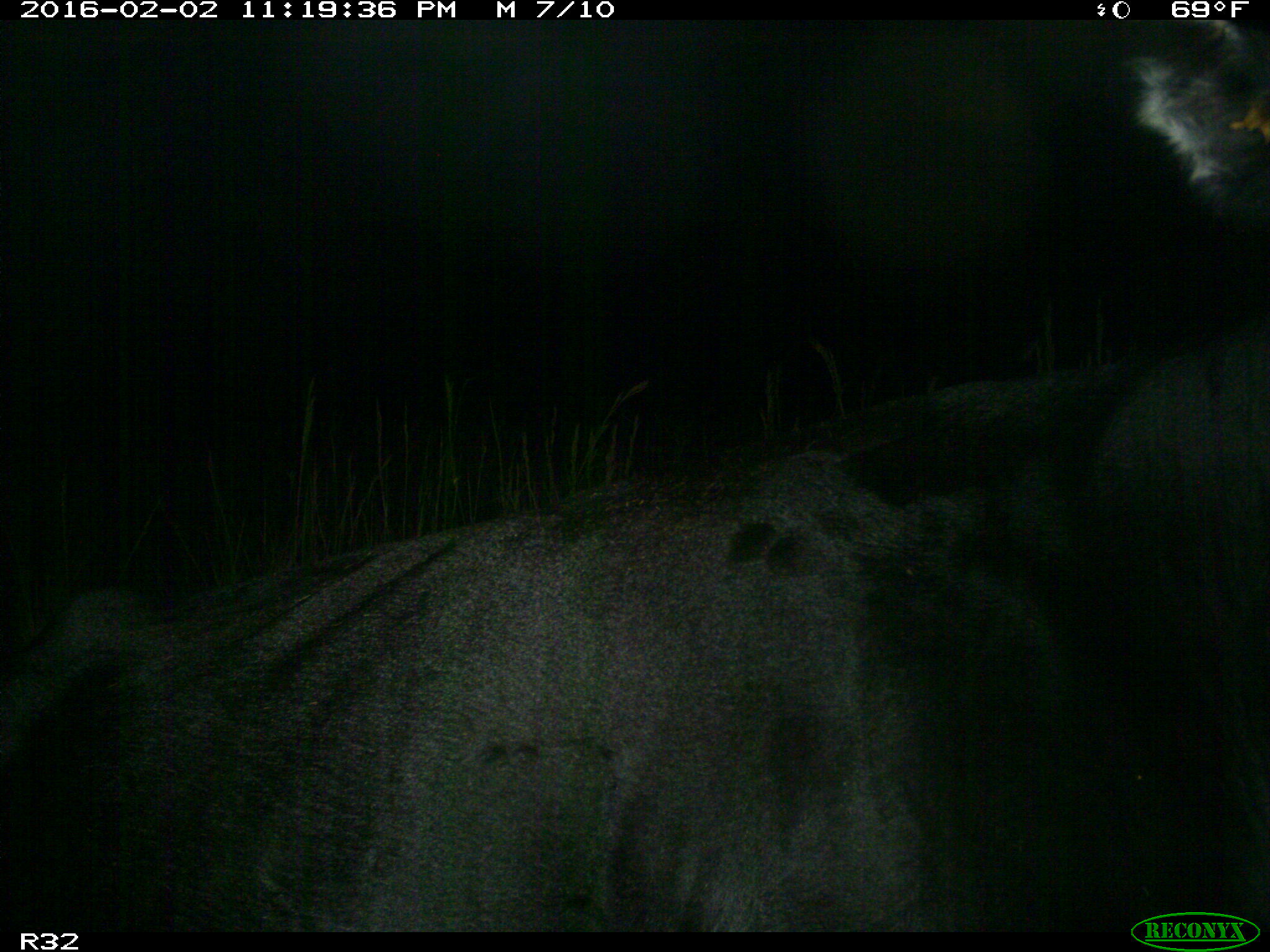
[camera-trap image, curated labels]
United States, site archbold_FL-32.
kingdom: Animalia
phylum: Chordata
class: Mammalia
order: Artiodactyla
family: Bovidae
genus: Bos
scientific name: Bos taurus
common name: domestic cow